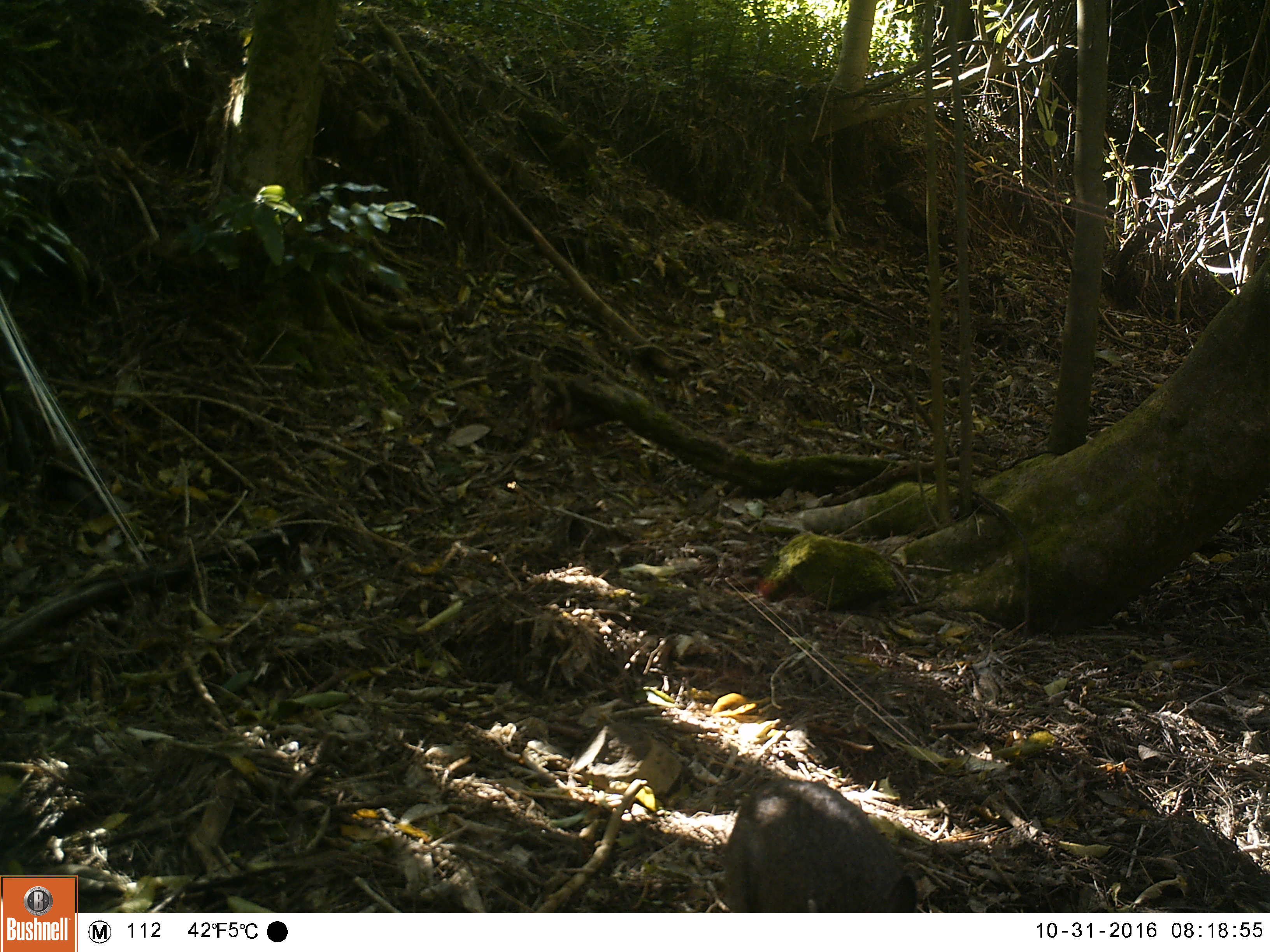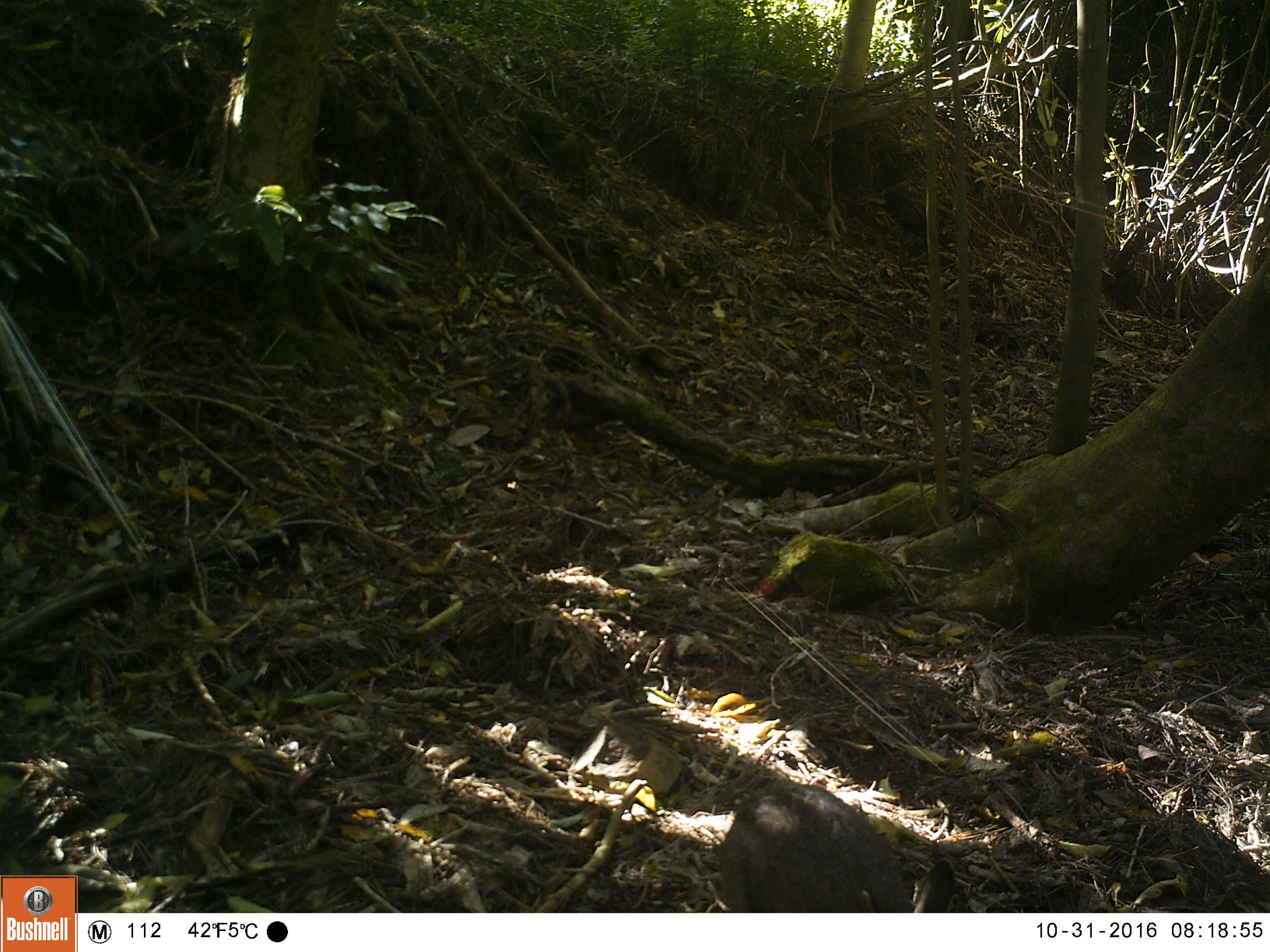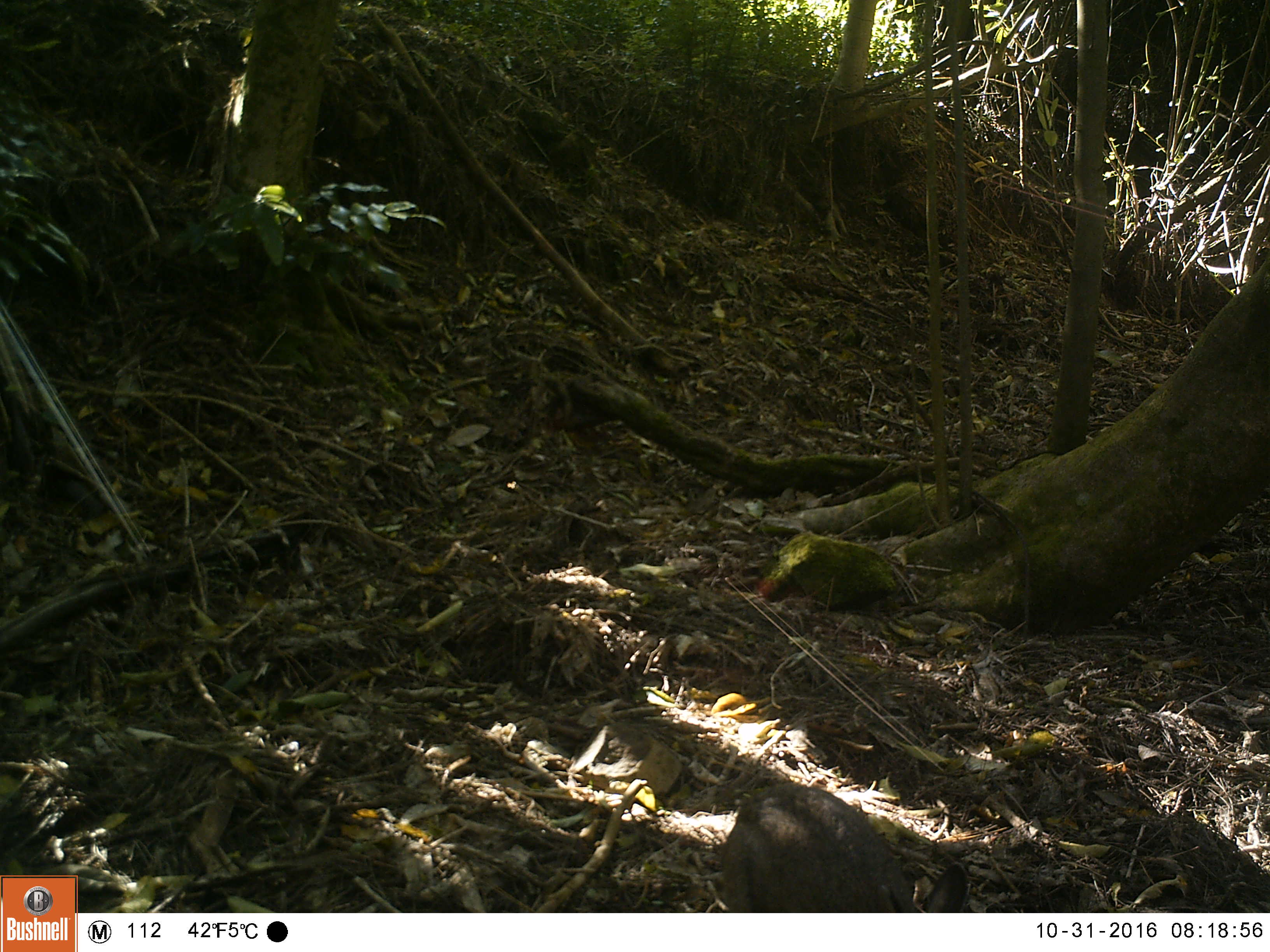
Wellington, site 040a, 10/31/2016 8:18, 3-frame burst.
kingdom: Animalia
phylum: Chordata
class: Mammalia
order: Lagomorpha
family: Leporidae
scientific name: Leporidae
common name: rabbit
Rabbit (Leporidae).